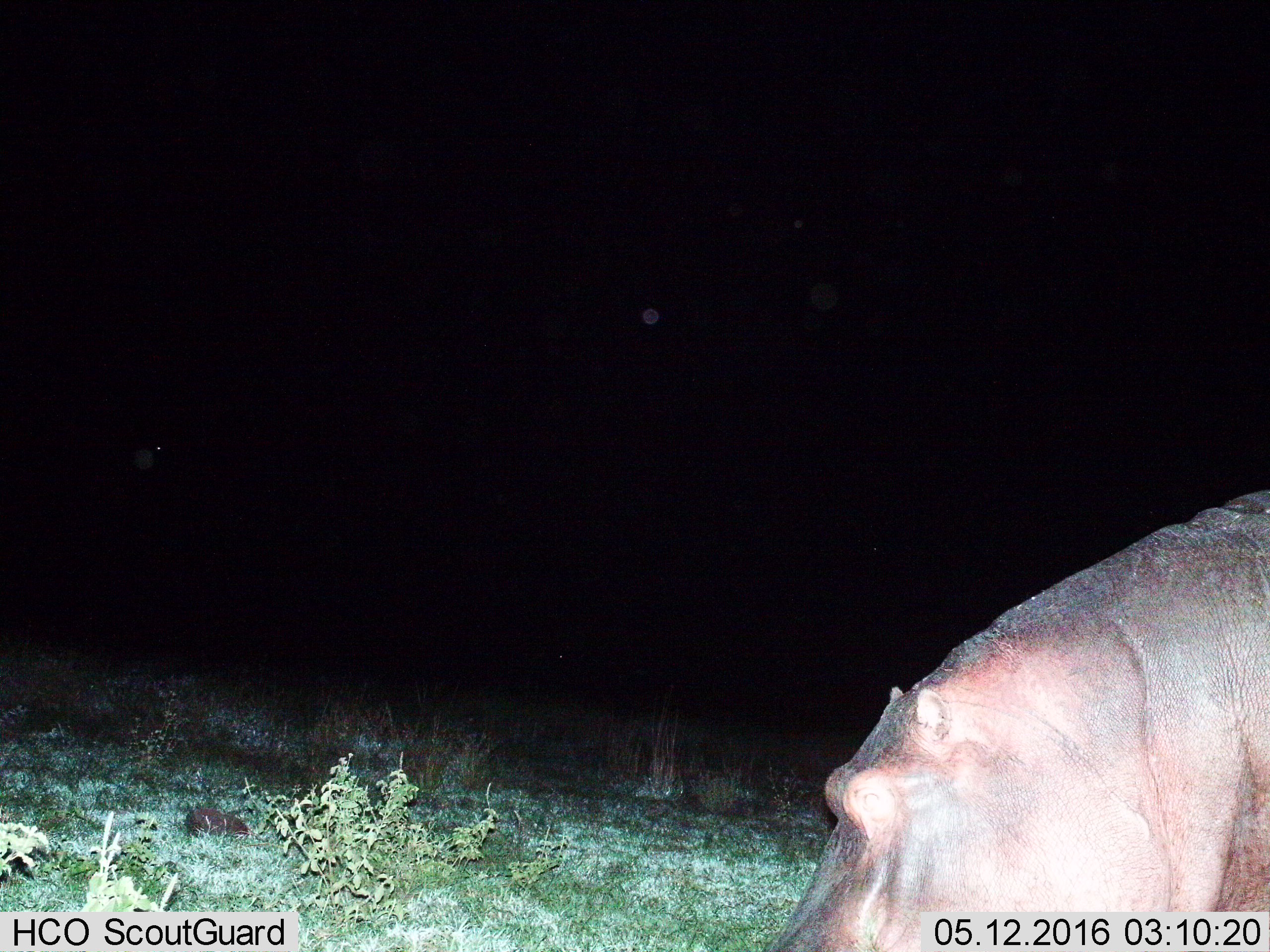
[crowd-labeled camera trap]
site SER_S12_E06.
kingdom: Animalia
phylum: Chordata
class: Mammalia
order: Artiodactyla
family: Hippopotamidae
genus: Hippopotamus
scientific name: Hippopotamus amphibius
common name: hippopotamus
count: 1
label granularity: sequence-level